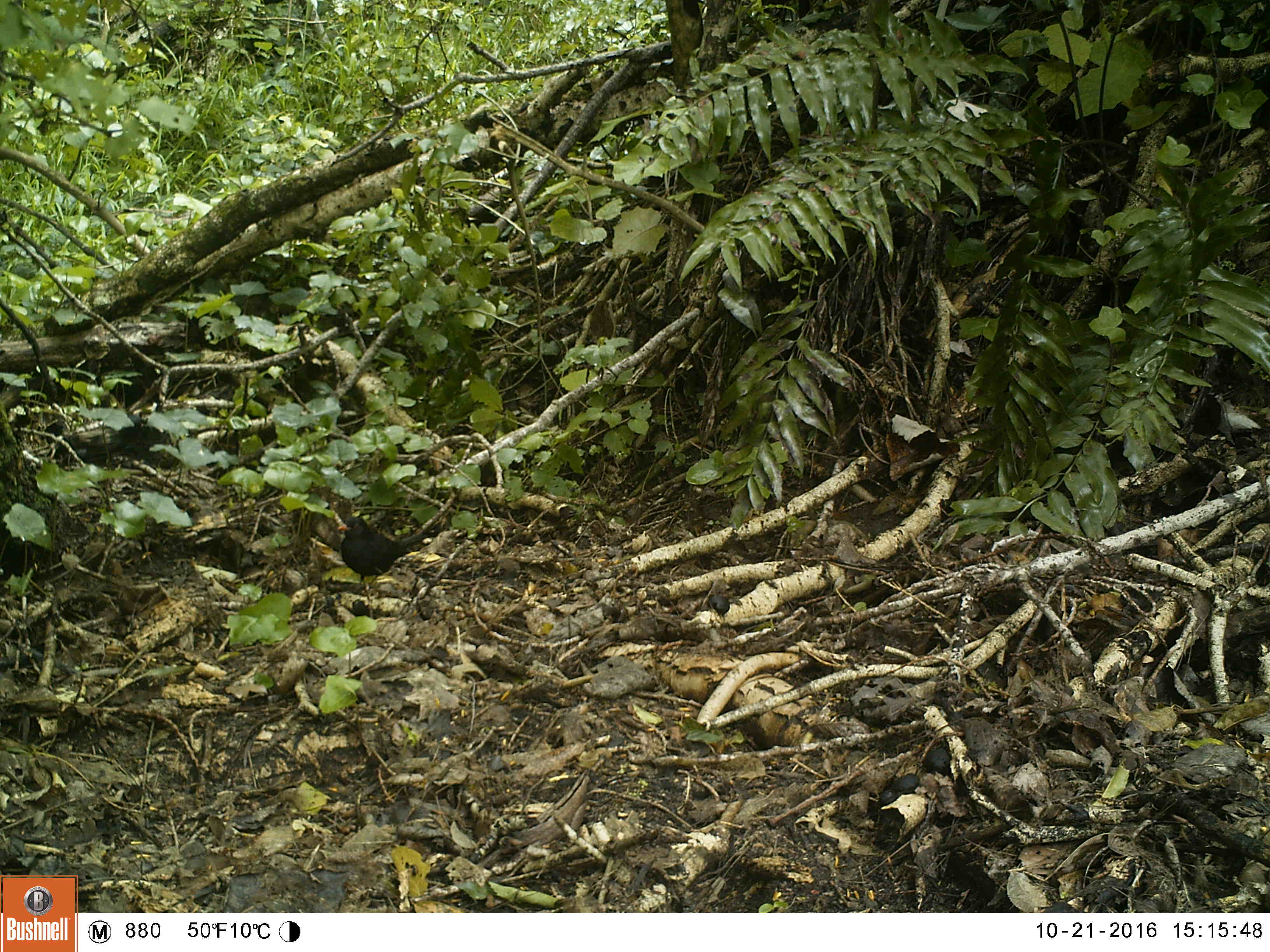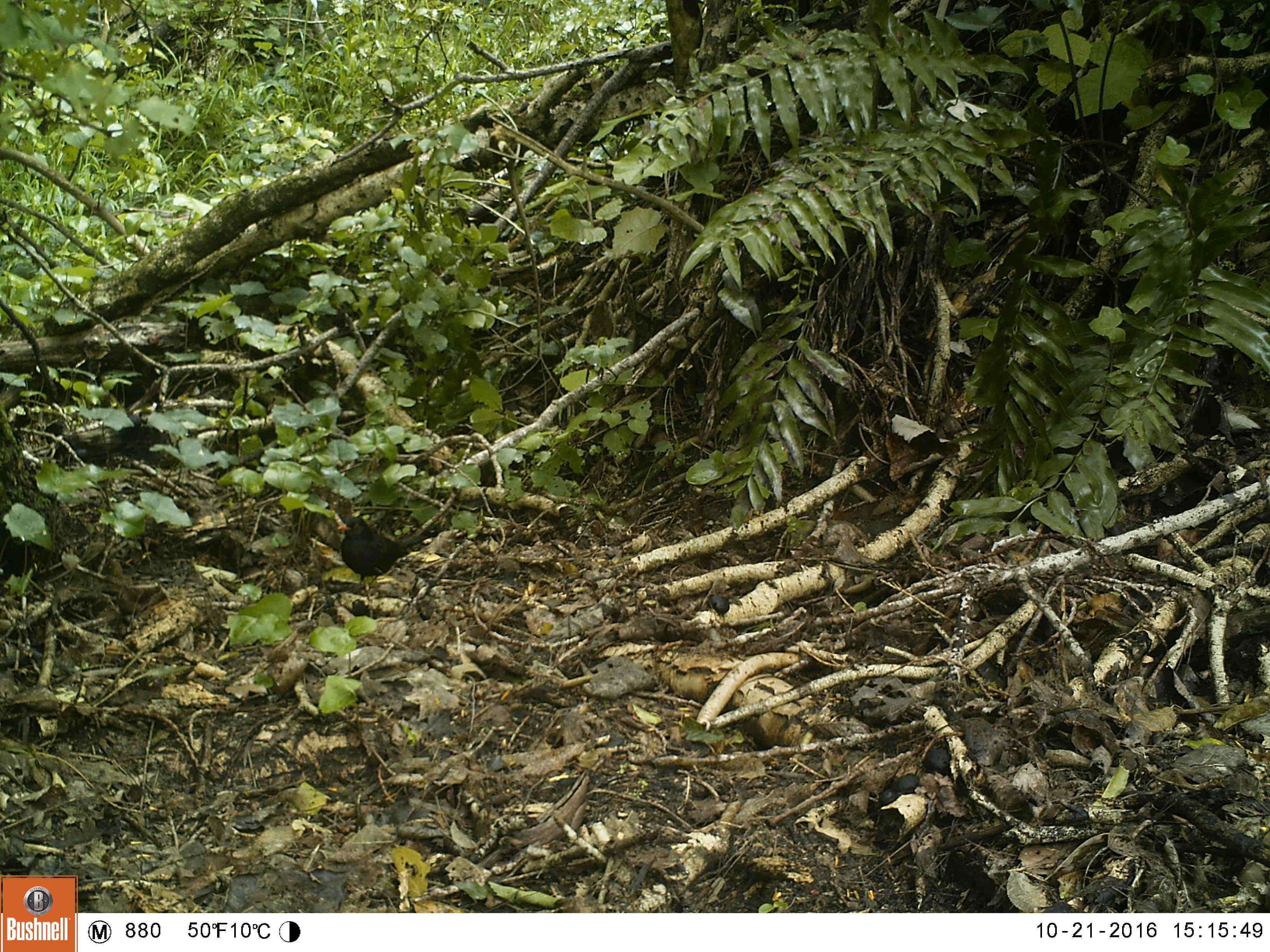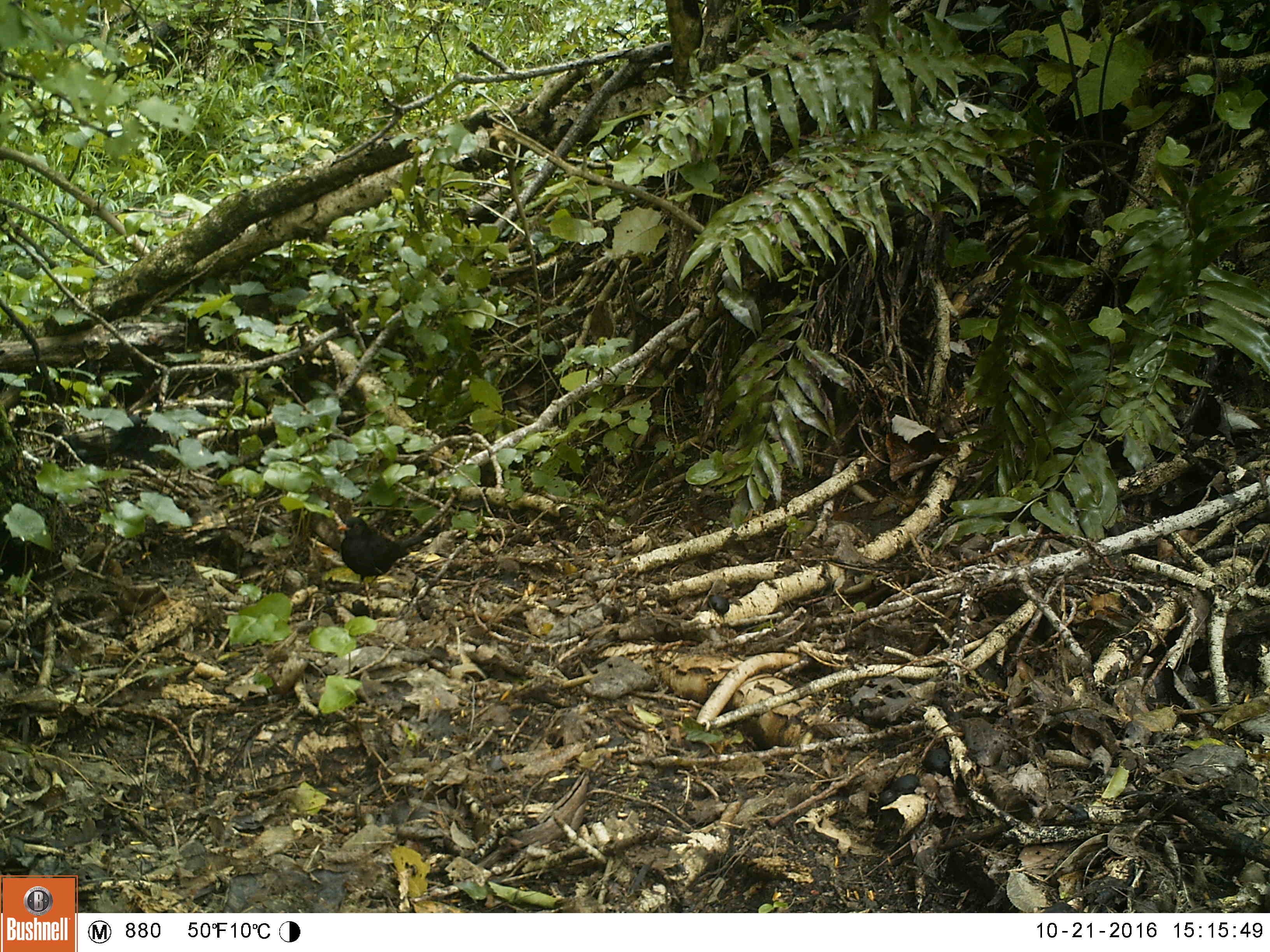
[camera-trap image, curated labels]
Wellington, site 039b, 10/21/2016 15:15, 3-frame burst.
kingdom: Animalia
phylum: Chordata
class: Aves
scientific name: Aves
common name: bird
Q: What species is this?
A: Bird (Aves).